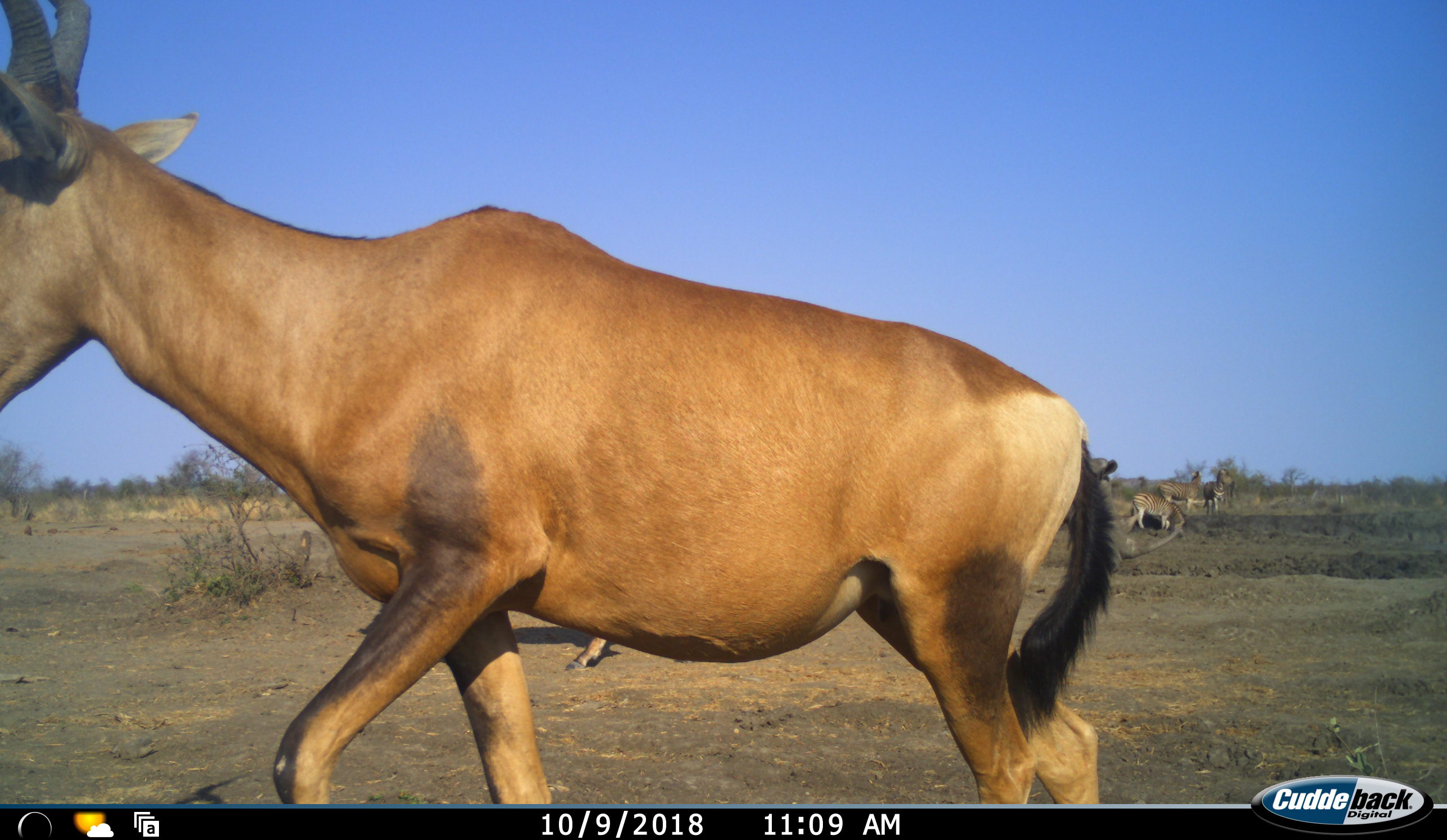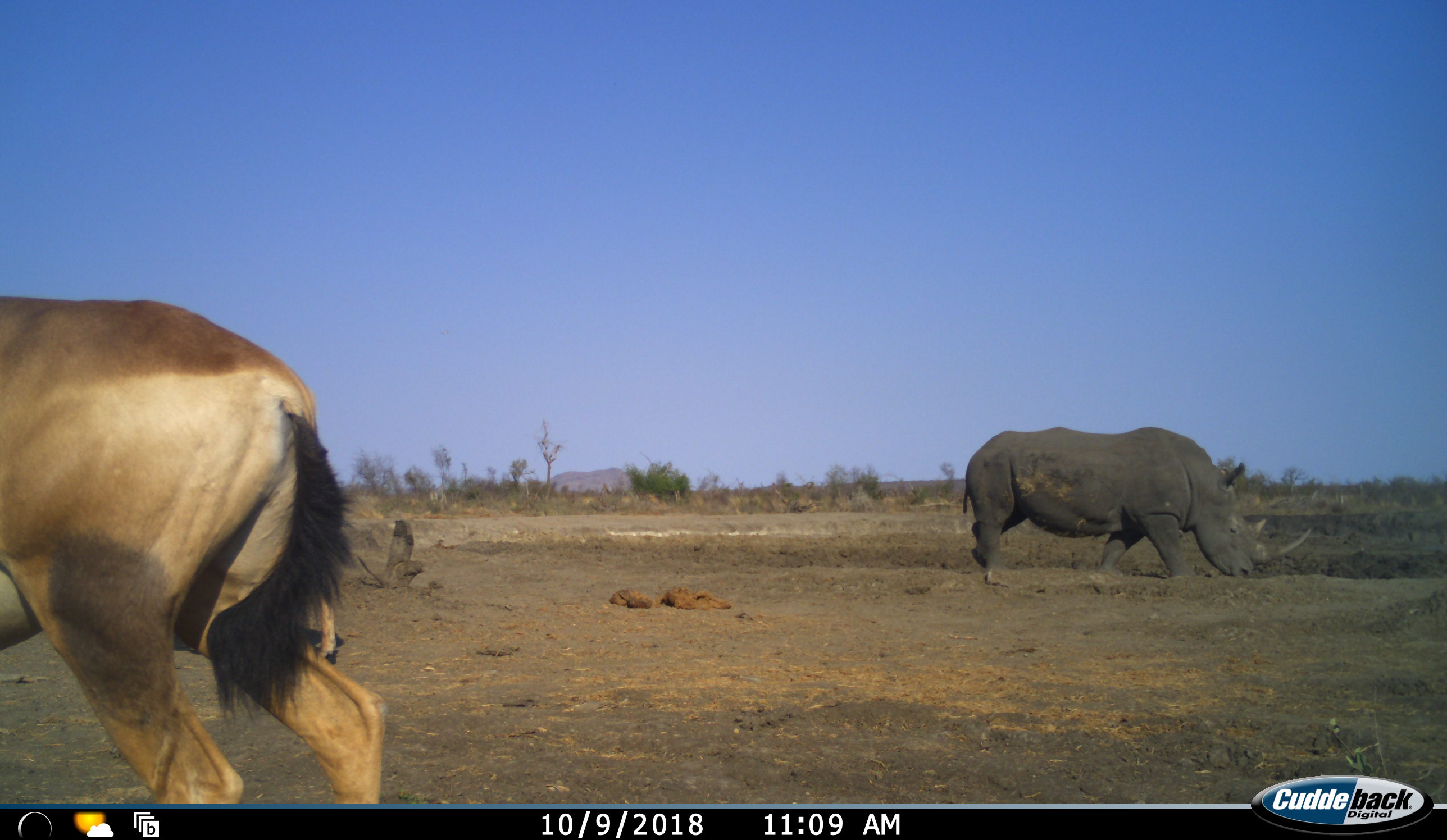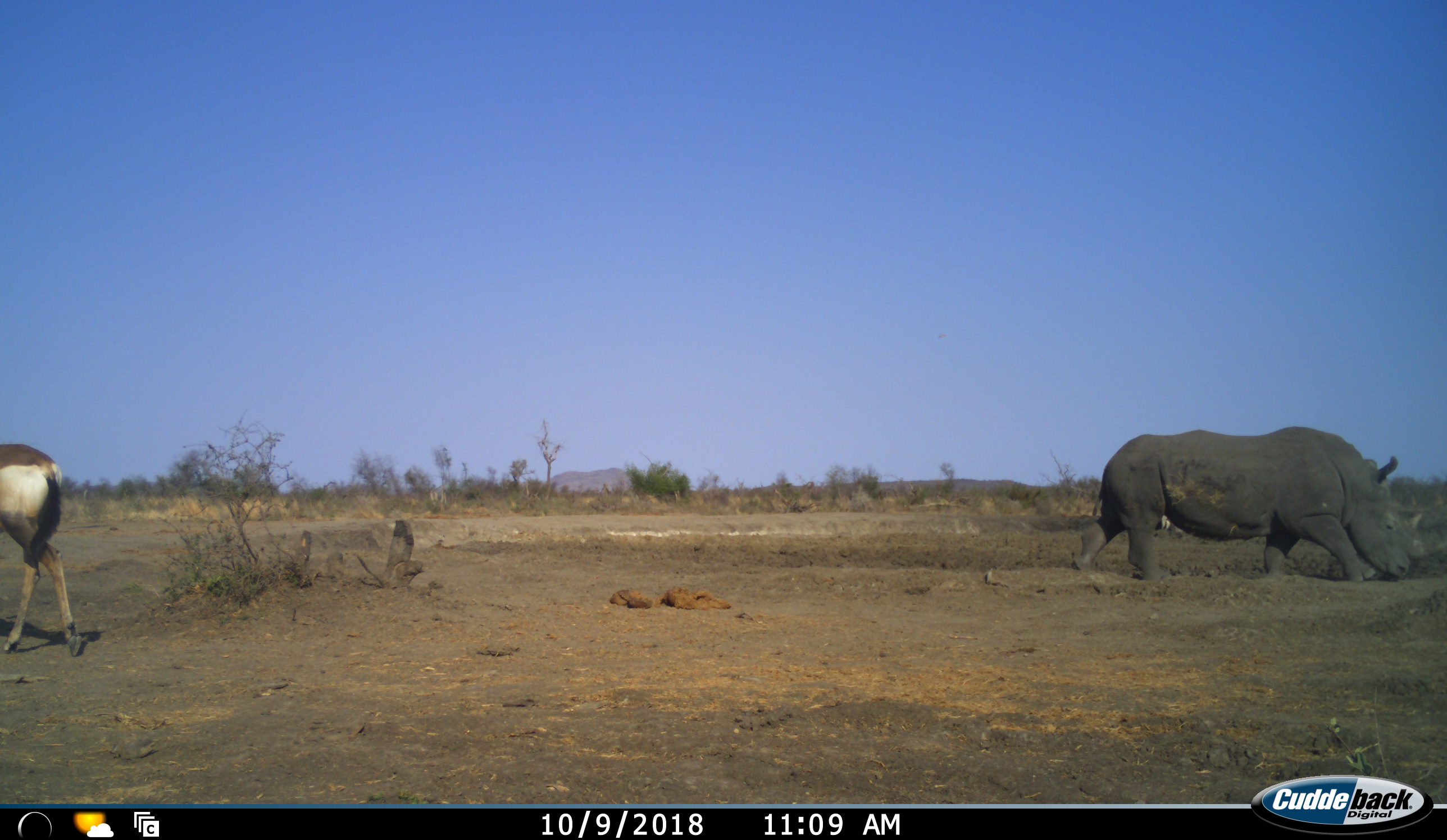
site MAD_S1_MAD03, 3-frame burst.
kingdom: Animalia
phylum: Chordata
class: Mammalia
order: Artiodactyla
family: Bovidae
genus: Alcelaphus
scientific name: Alcelaphus buselaphus caama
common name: red hartebeest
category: hartebeestred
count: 2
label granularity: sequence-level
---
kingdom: Animalia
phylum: Chordata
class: Mammalia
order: Perissodactyla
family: Rhinocerotidae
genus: Diceros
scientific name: Diceros bicornis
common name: black rhinoceros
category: rhinocerosblack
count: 1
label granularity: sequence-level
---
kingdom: Animalia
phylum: Chordata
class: Mammalia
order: Perissodactyla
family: Equidae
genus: Equus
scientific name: Equus quagga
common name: plains zebra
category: zebraplains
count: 3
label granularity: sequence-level